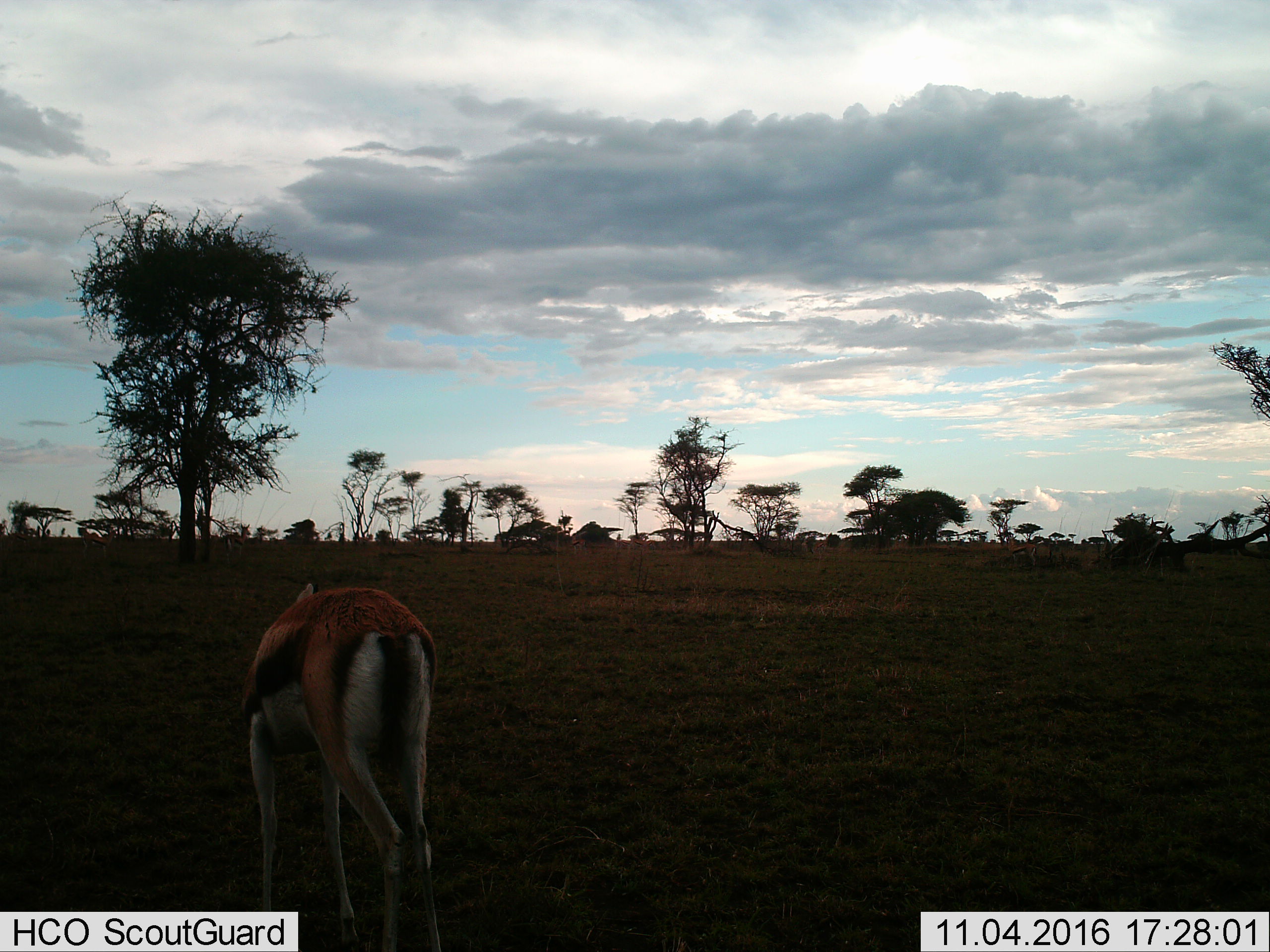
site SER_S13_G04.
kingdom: Animalia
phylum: Chordata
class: Mammalia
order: Artiodactyla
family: Bovidae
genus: Eudorcas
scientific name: Eudorcas thomsonii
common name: thomson's gazelle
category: gazellethomsons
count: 1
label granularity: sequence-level